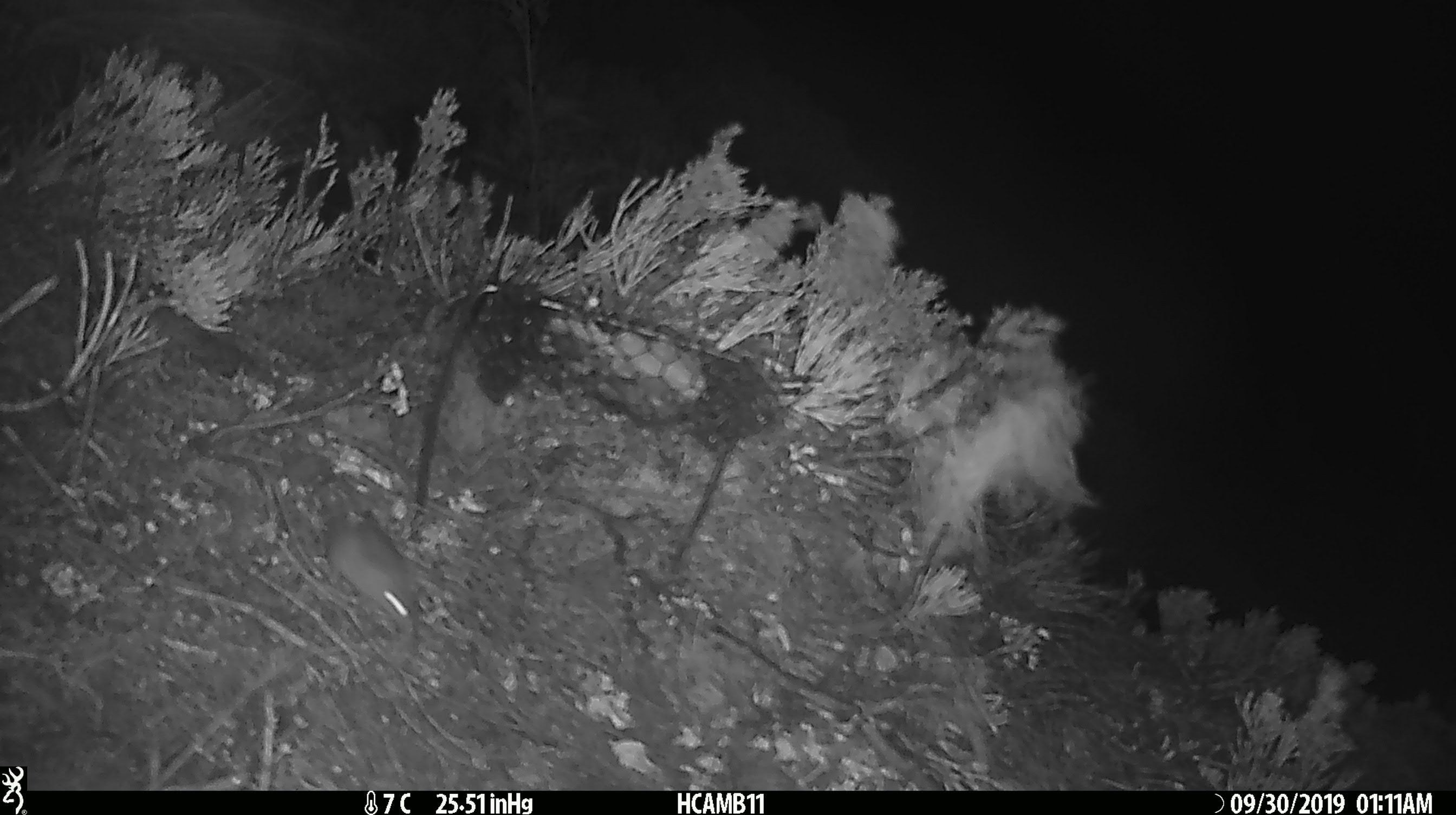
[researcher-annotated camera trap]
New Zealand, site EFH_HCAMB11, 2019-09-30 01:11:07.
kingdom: Animalia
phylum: Chordata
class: Mammalia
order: Rodentia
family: Muridae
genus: Mus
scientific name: Mus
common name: mouse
Mouse (Mus).